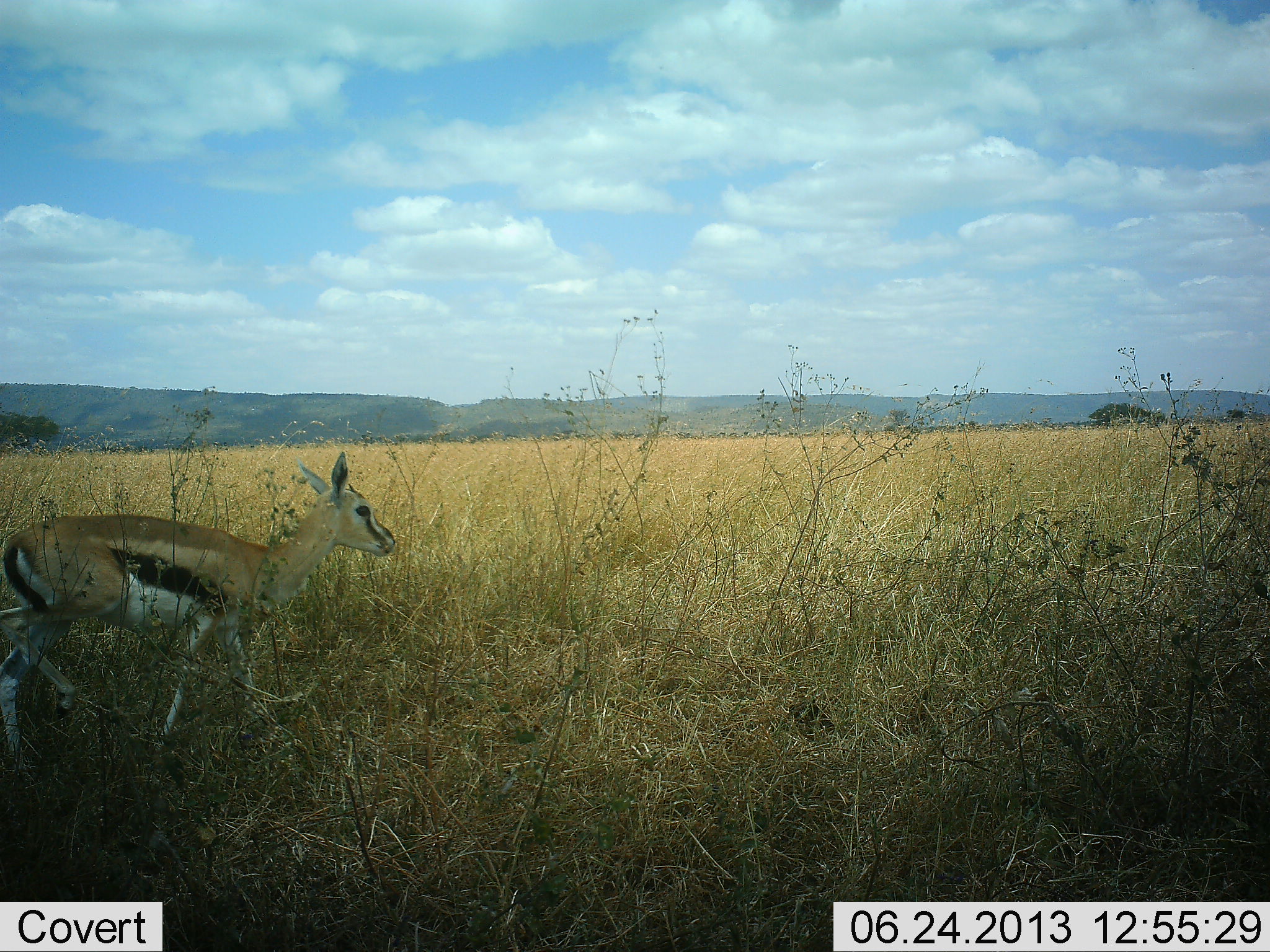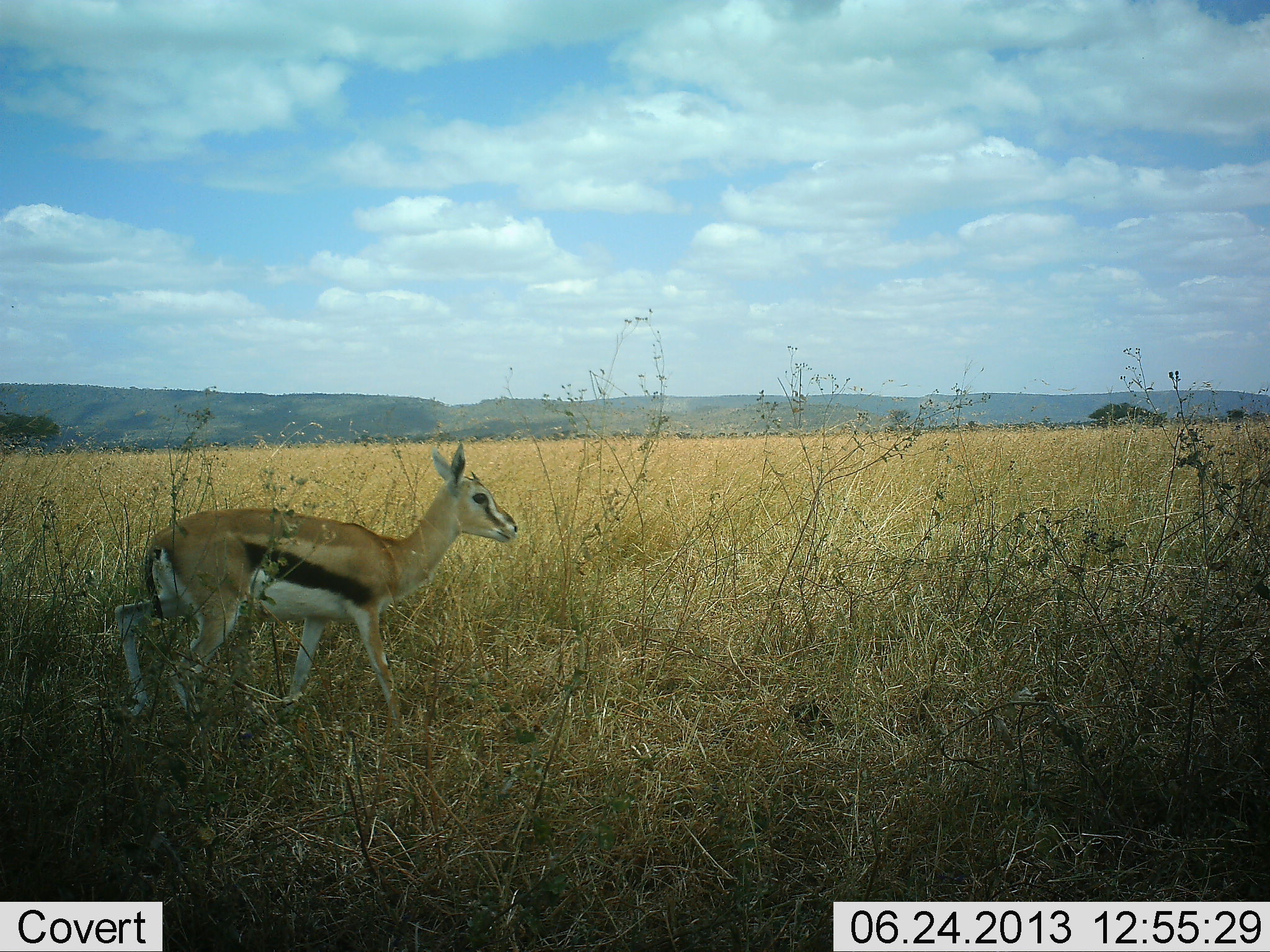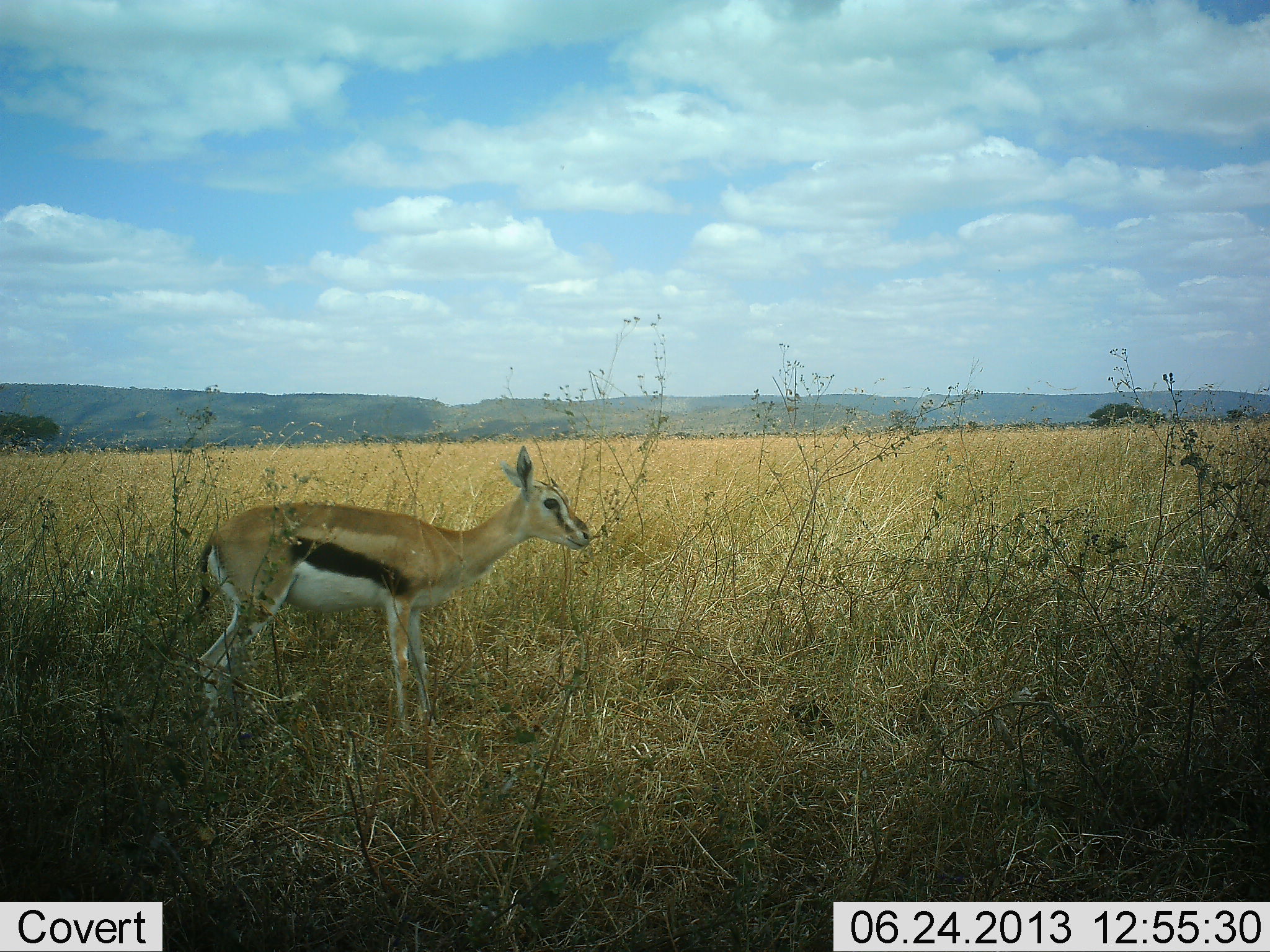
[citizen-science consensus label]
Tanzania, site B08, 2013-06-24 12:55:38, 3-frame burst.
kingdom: Animalia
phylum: Chordata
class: Mammalia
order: Artiodactyla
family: Bovidae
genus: Eudorcas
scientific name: Eudorcas thomsonii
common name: thomson's gazelle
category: gazellethomsons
Gazellethomsons (thomson's gazelle) (Eudorcas thomsonii), count 1. Behavior (volunteer vote fractions): standing 0%, resting 0%, moving 100%, interacting 0%. Young present (vote fraction): 0%. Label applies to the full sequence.